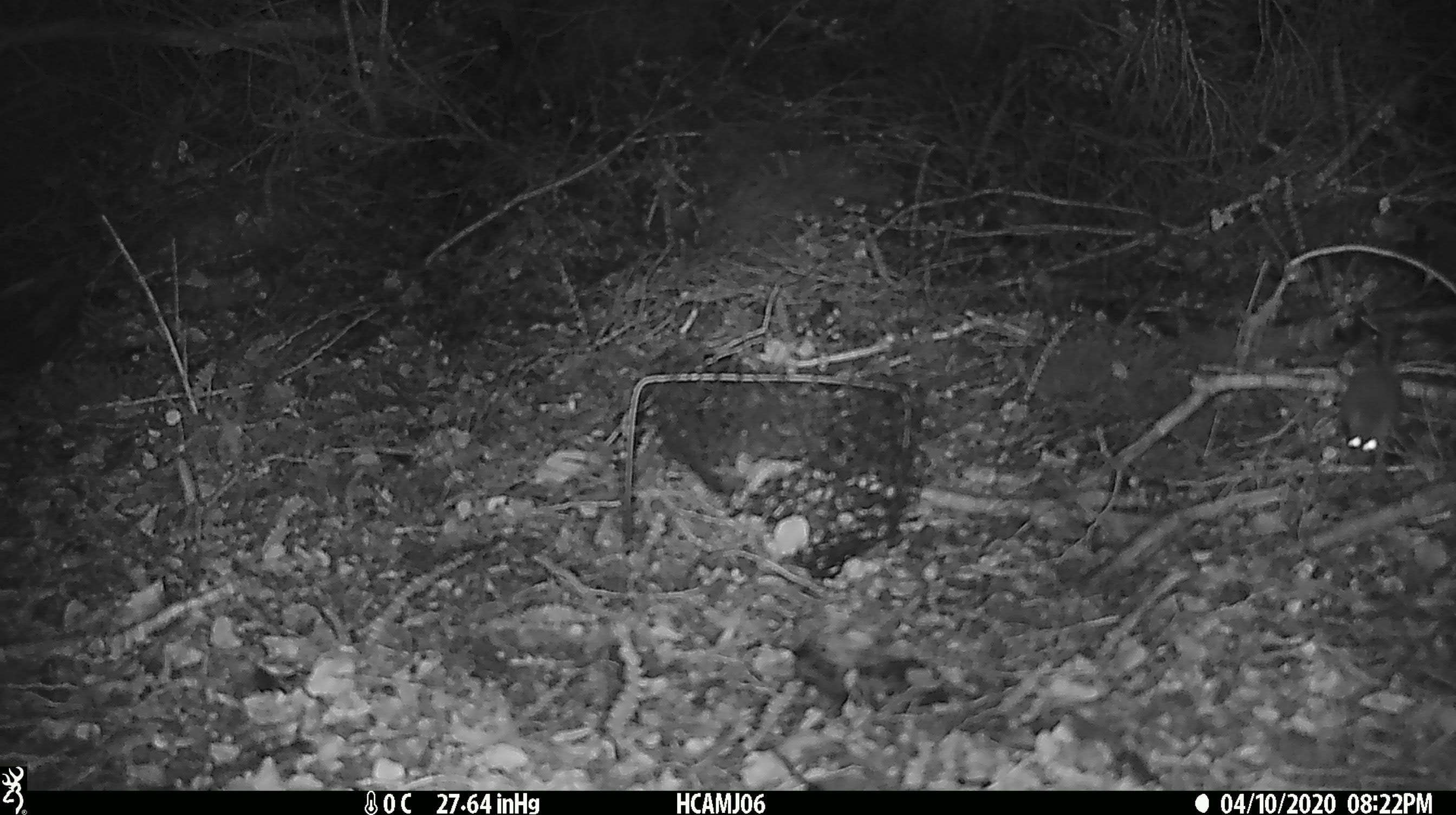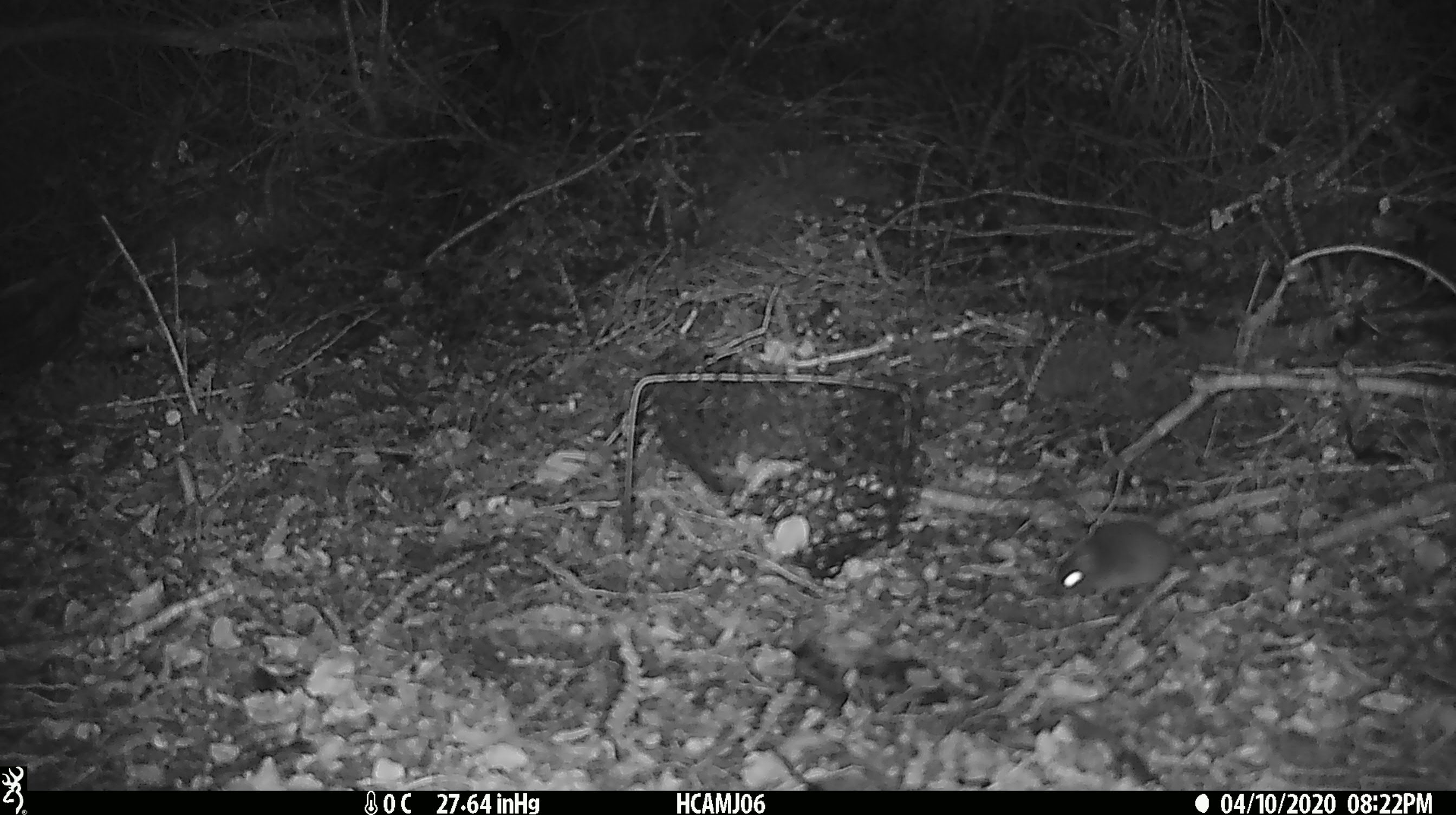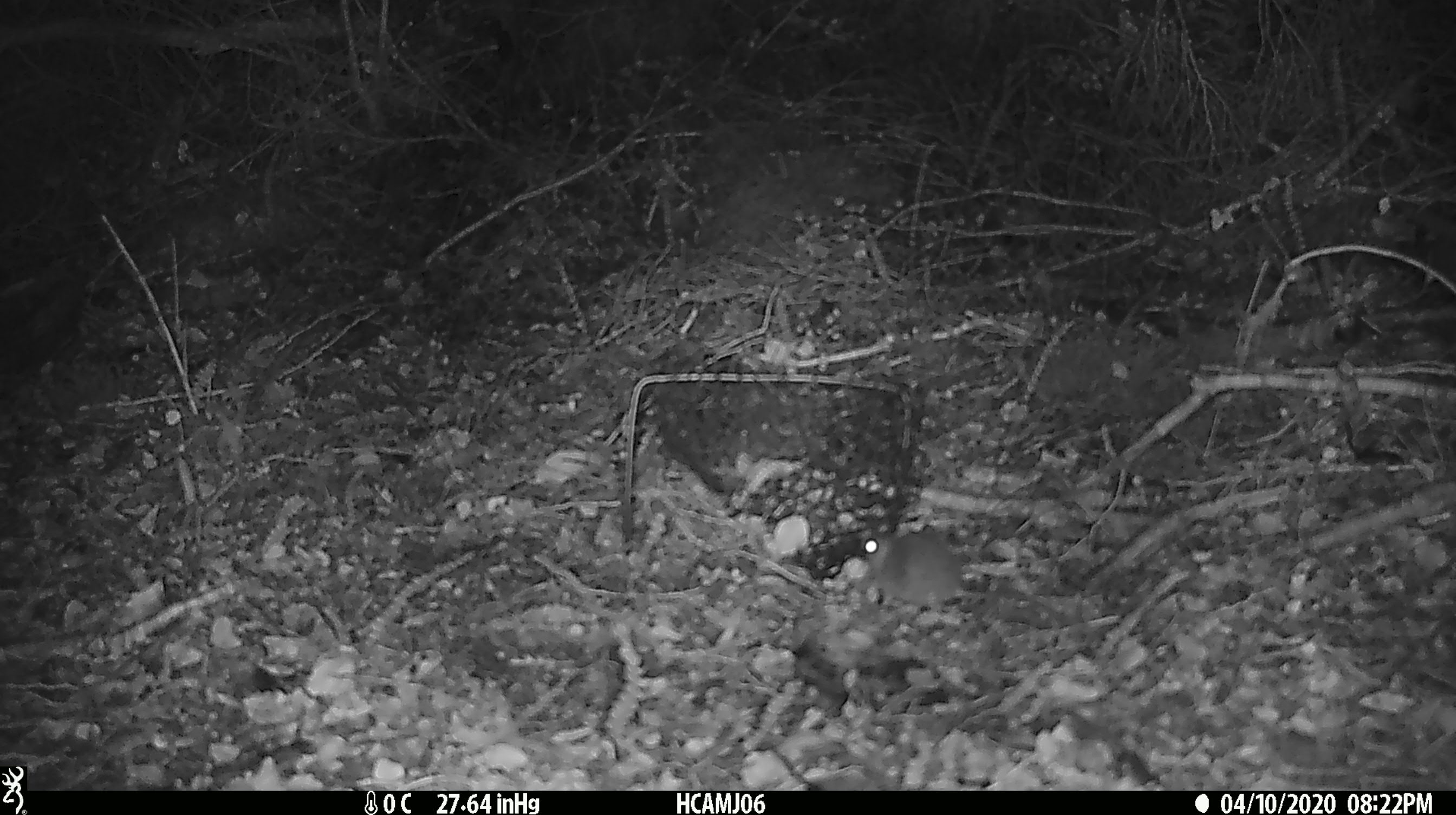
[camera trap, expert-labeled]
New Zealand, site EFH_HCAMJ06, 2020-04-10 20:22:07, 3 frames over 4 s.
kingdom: Animalia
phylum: Chordata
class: Mammalia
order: Rodentia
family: Muridae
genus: Mus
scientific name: Mus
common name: mouse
Mouse (Mus).